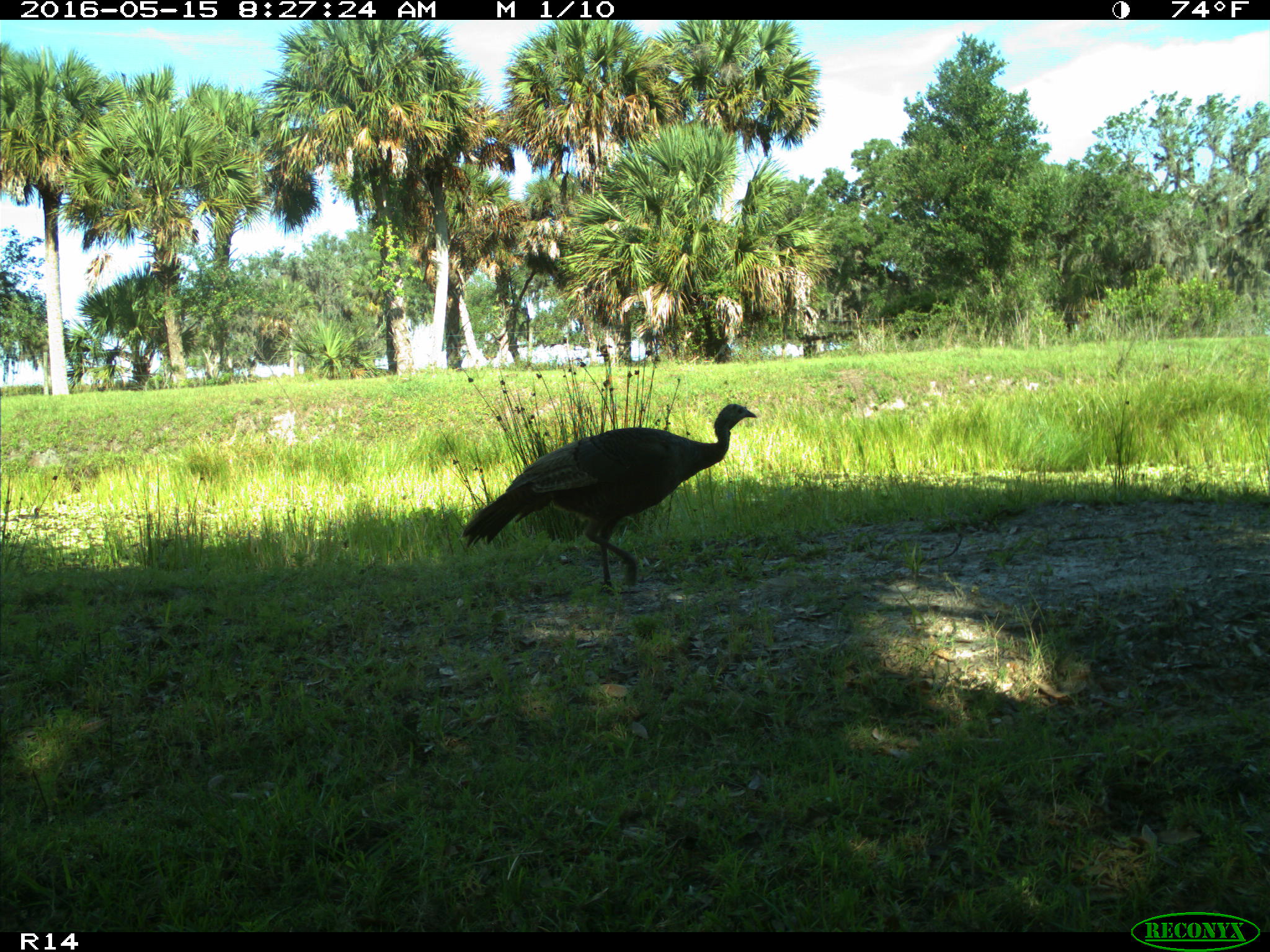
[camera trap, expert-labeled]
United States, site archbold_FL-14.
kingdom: Animalia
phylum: Chordata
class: Aves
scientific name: Aves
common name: birds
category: unidentified bird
Unidentified bird (birds) (Aves).